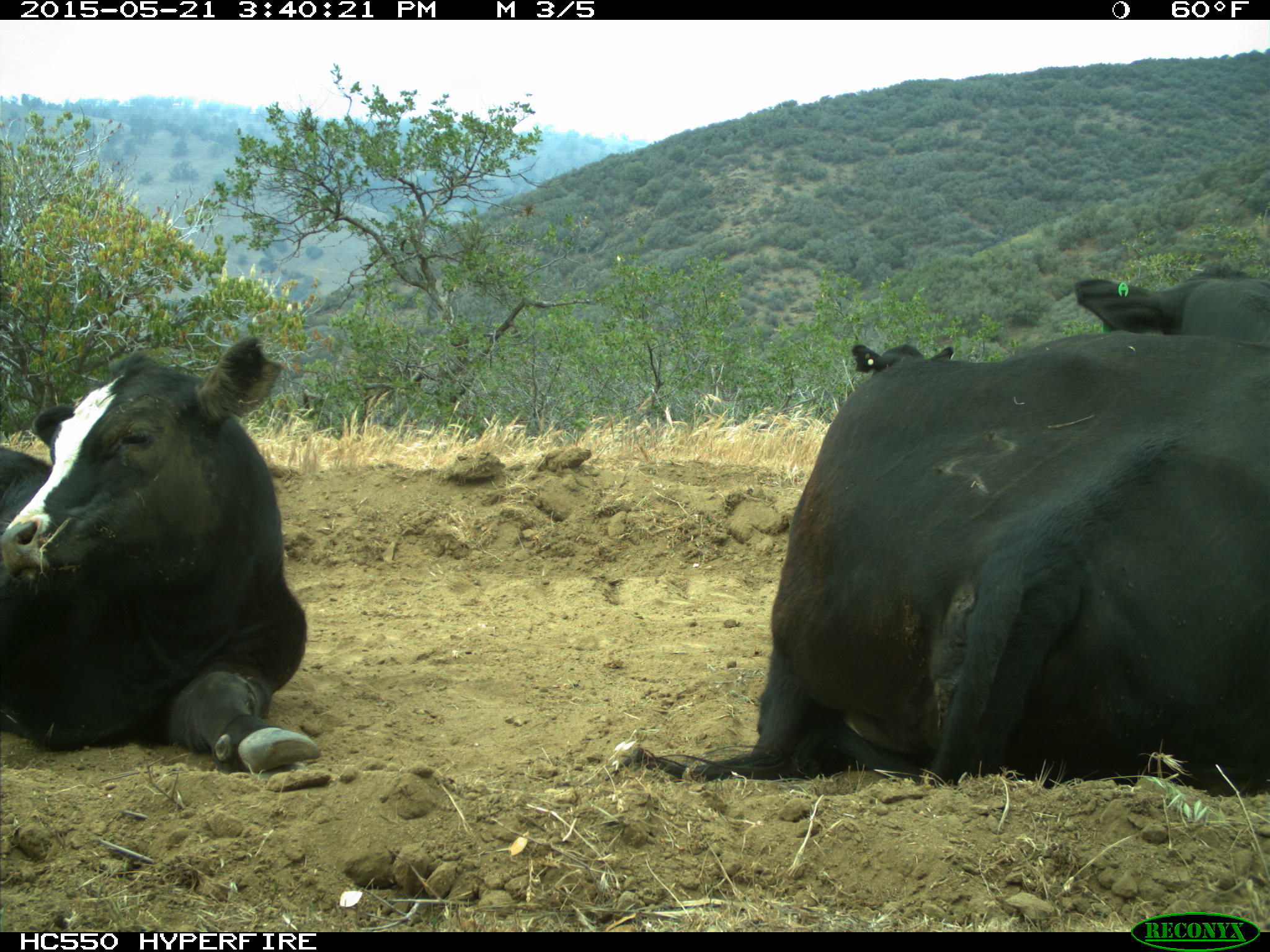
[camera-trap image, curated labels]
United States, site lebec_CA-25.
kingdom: Animalia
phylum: Chordata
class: Mammalia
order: Artiodactyla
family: Bovidae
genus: Bos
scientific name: Bos taurus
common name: domestic cow